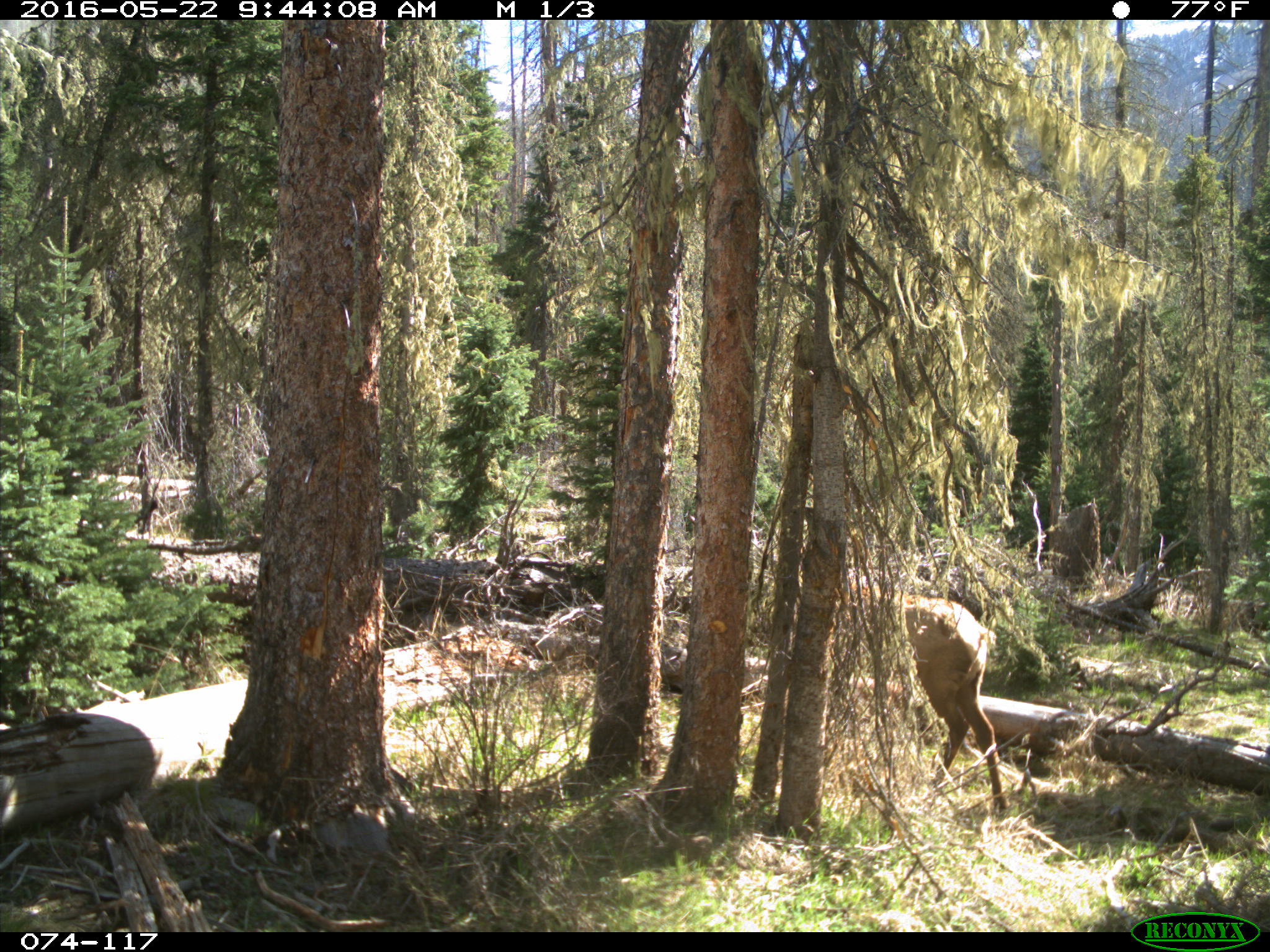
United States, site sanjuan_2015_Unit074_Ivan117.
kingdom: Animalia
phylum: Chordata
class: Mammalia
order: Artiodactyla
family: Cervidae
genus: Cervus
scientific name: Cervus elaphus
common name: red deer